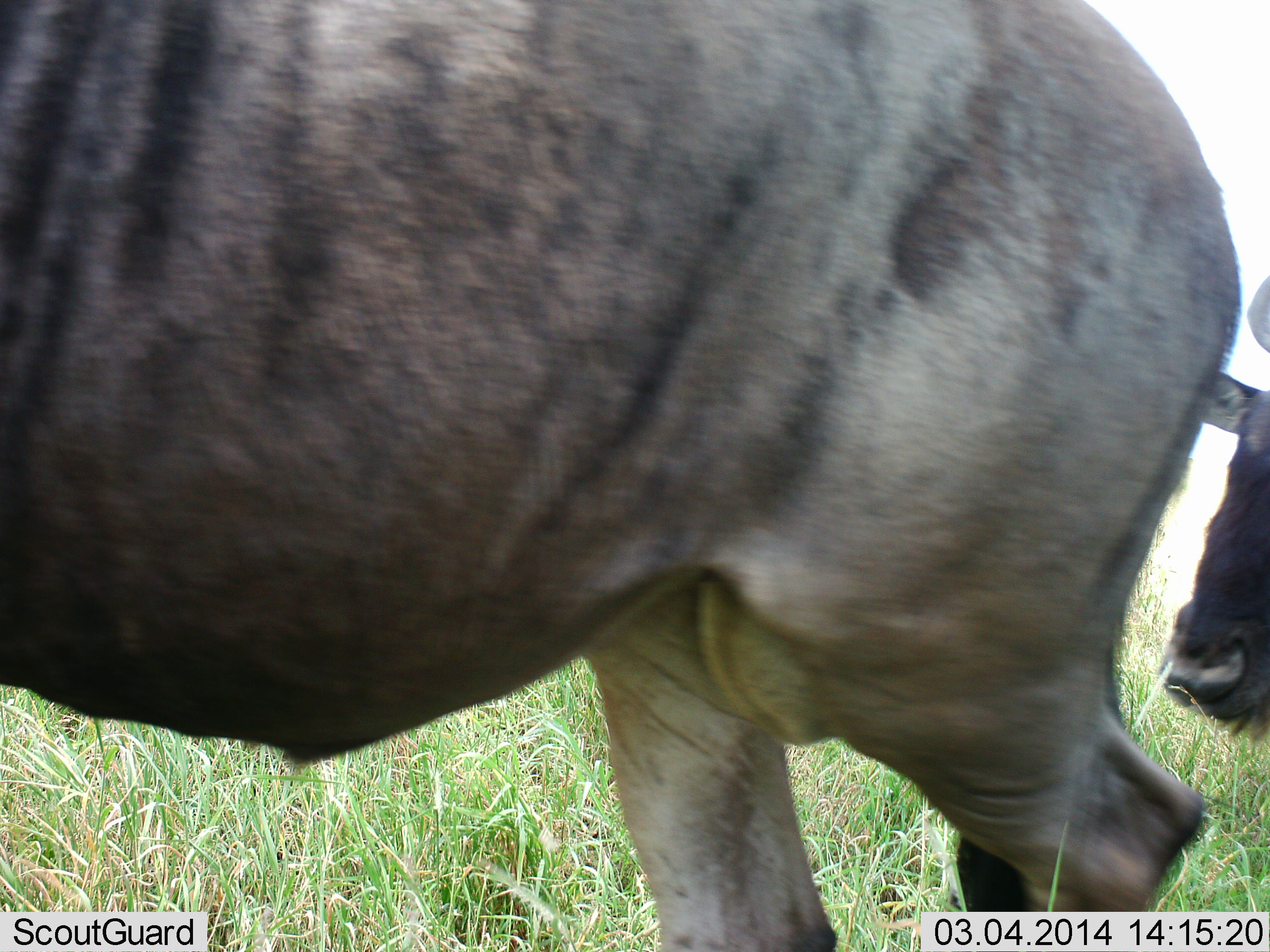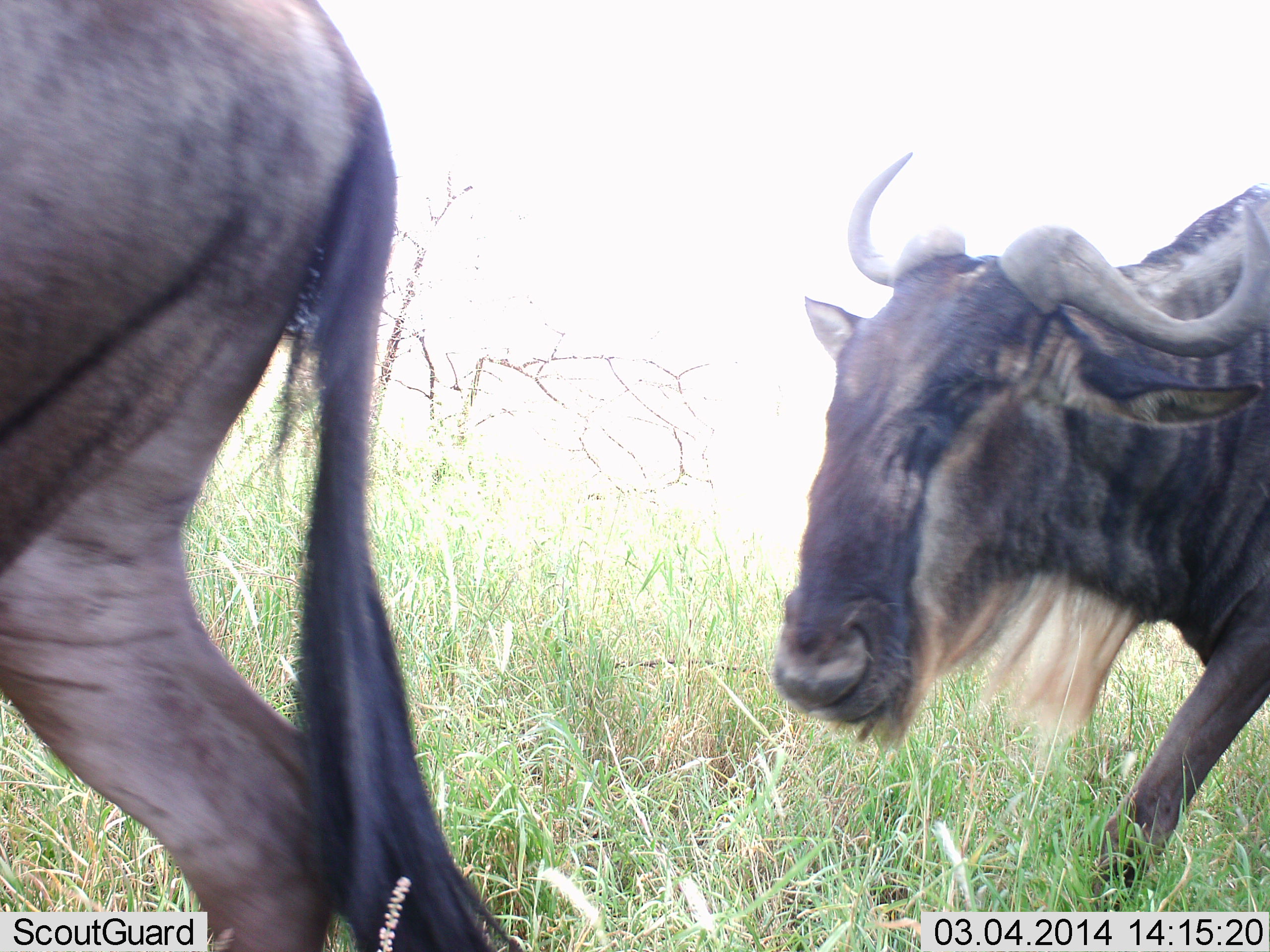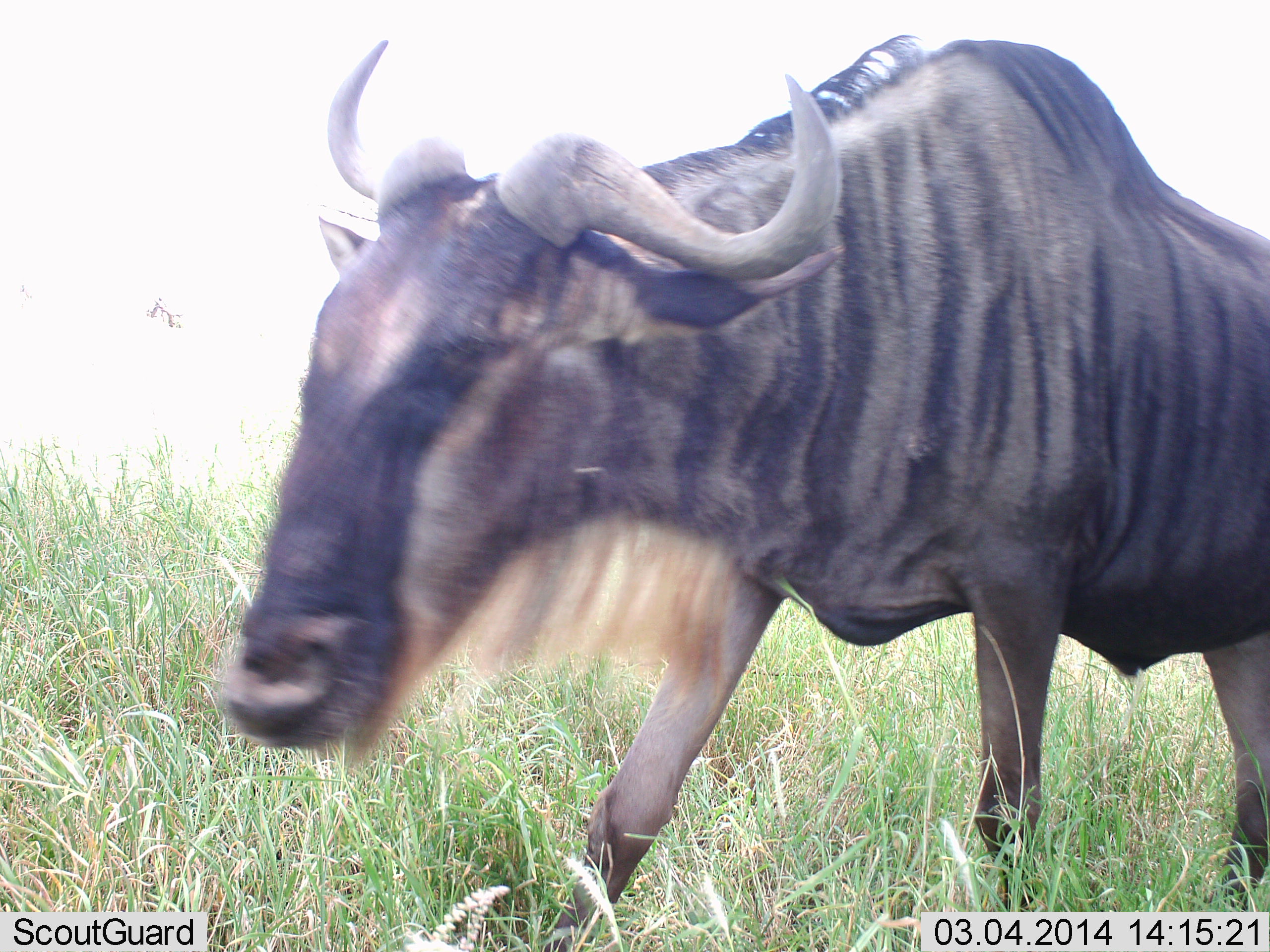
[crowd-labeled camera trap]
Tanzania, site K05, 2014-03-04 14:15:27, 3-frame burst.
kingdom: Animalia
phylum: Chordata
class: Mammalia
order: Artiodactyla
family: Bovidae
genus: Connochaetes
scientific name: Connochaetes taurinus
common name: blue wildebeest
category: wildebeest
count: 2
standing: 10%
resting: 0%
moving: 100%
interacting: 0%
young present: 0%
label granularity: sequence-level